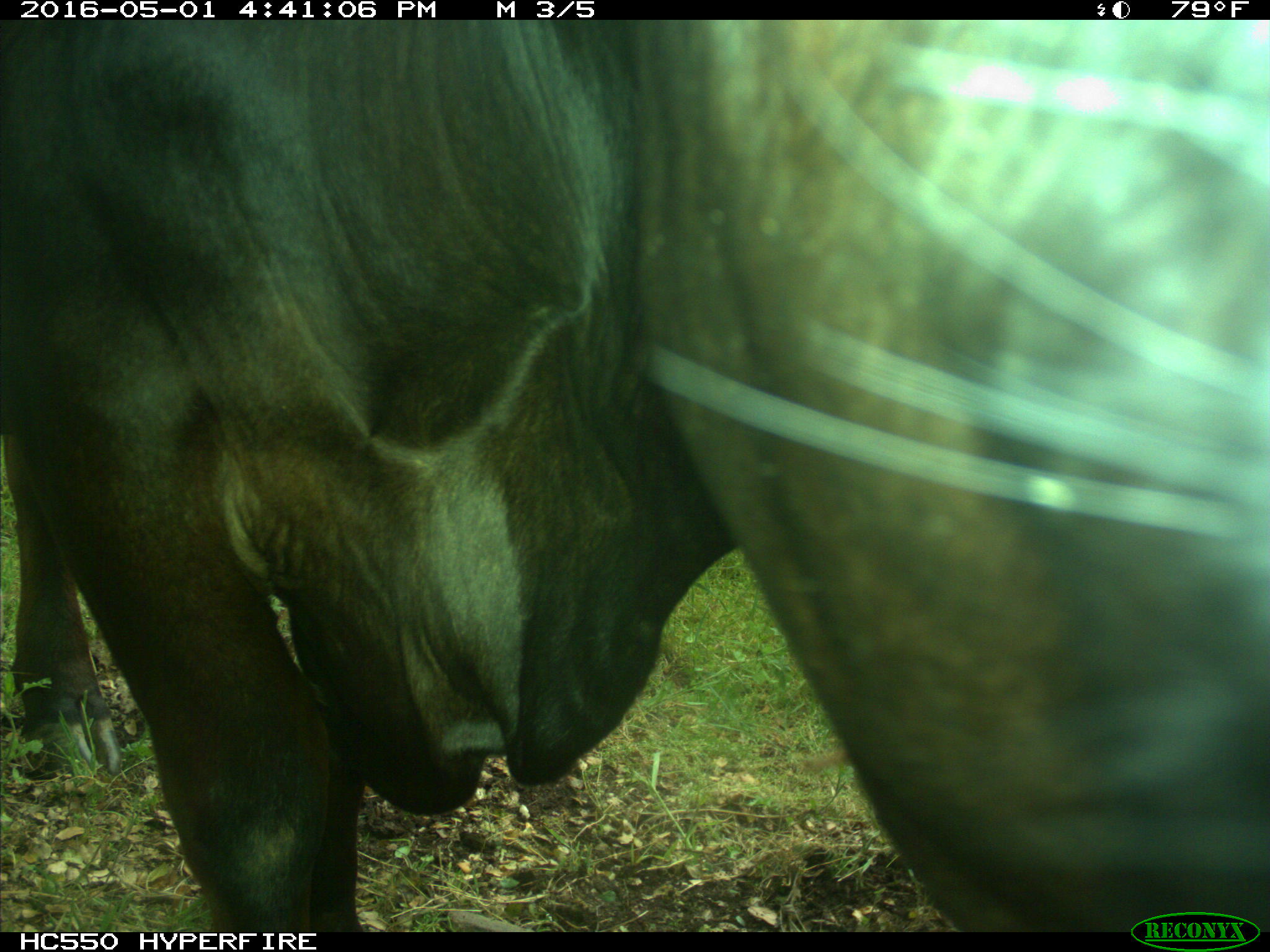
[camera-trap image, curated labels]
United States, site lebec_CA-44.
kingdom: Animalia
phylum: Chordata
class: Mammalia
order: Artiodactyla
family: Bovidae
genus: Bos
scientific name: Bos taurus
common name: domestic cow